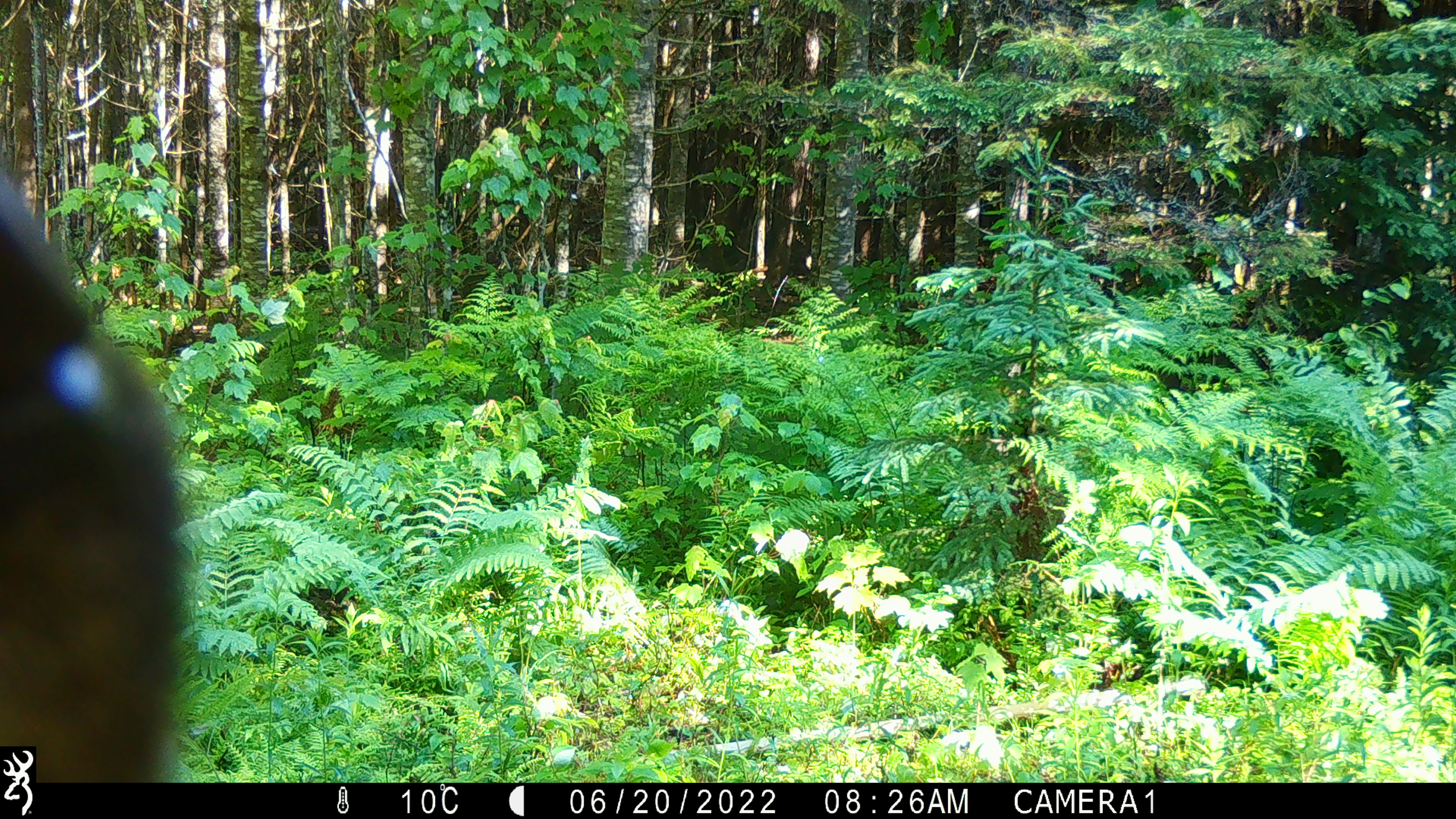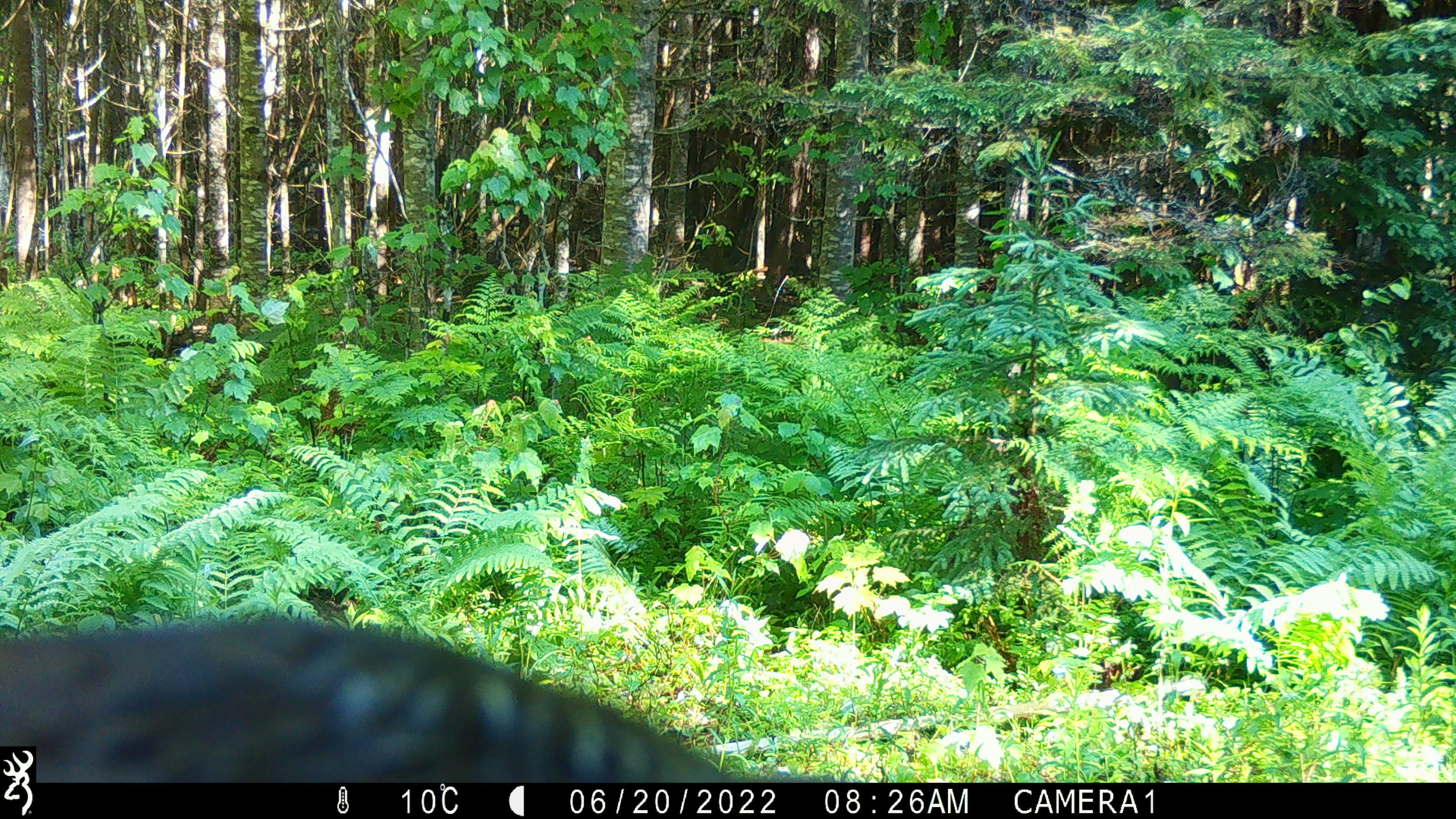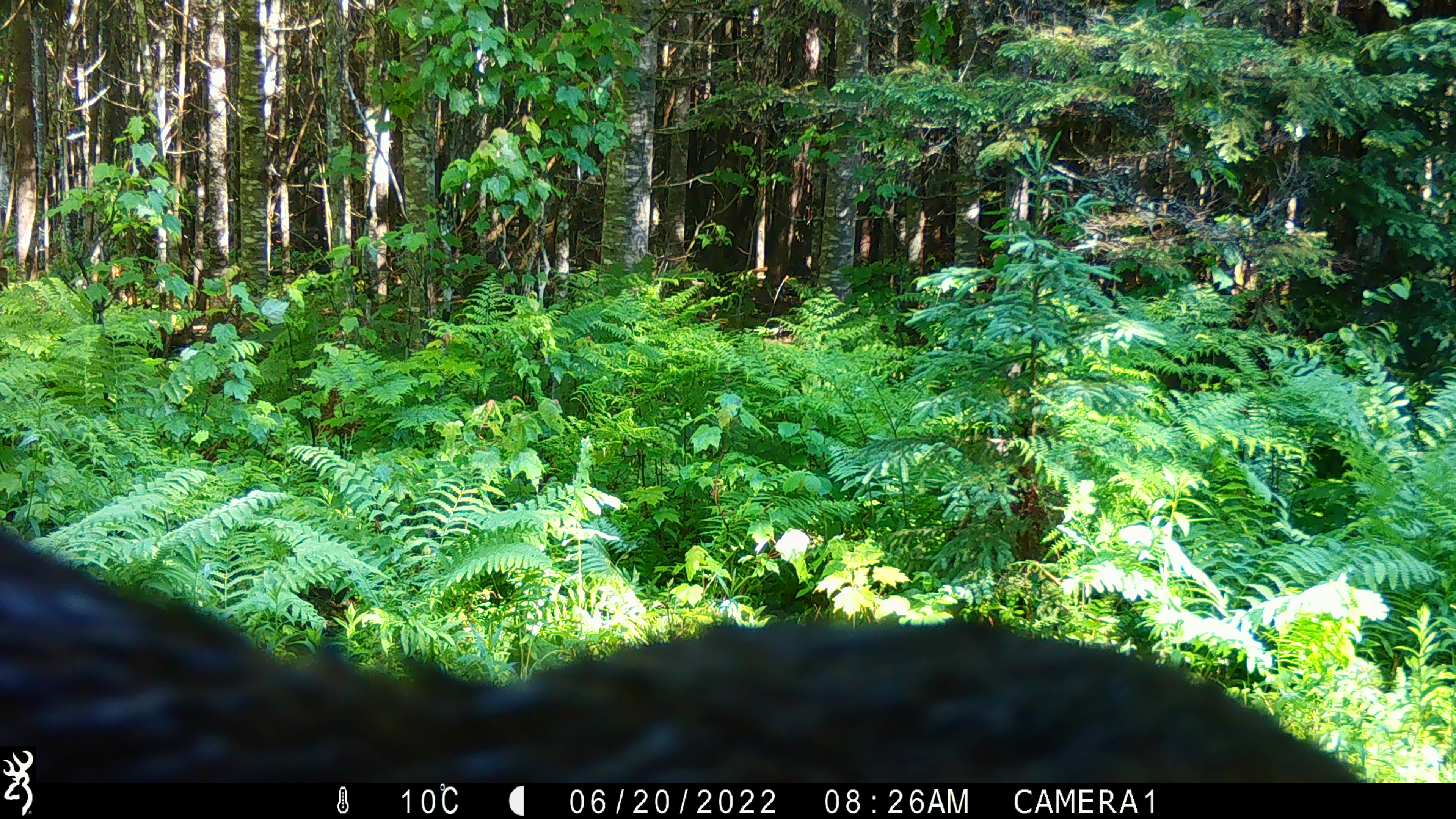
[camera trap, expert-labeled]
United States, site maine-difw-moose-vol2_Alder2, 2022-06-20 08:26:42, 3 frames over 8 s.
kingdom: Animalia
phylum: Chordata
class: Mammalia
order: Carnivora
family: Ursidae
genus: Ursus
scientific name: Ursus americanus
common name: black bear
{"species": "black bear (Ursus americanus)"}